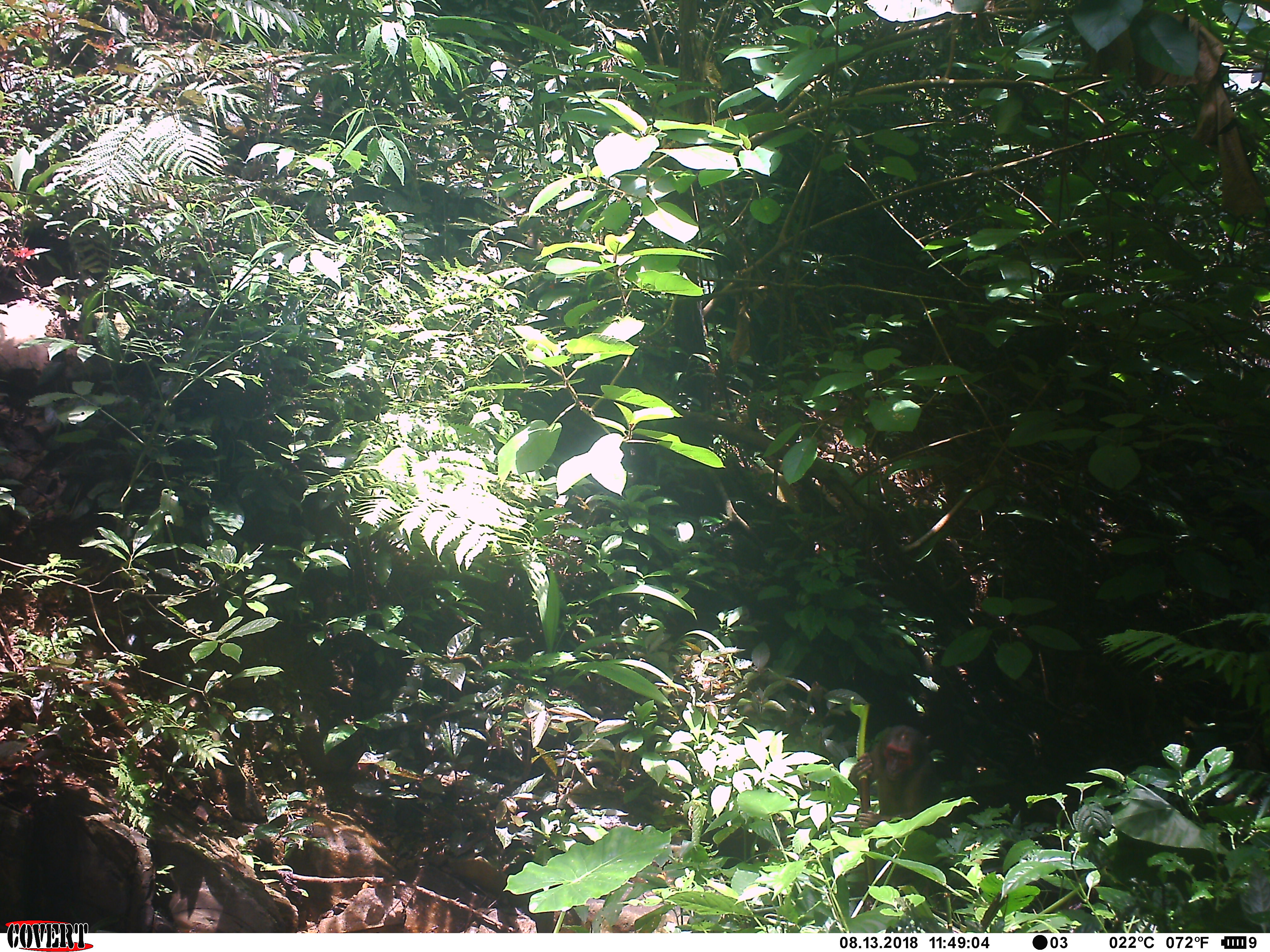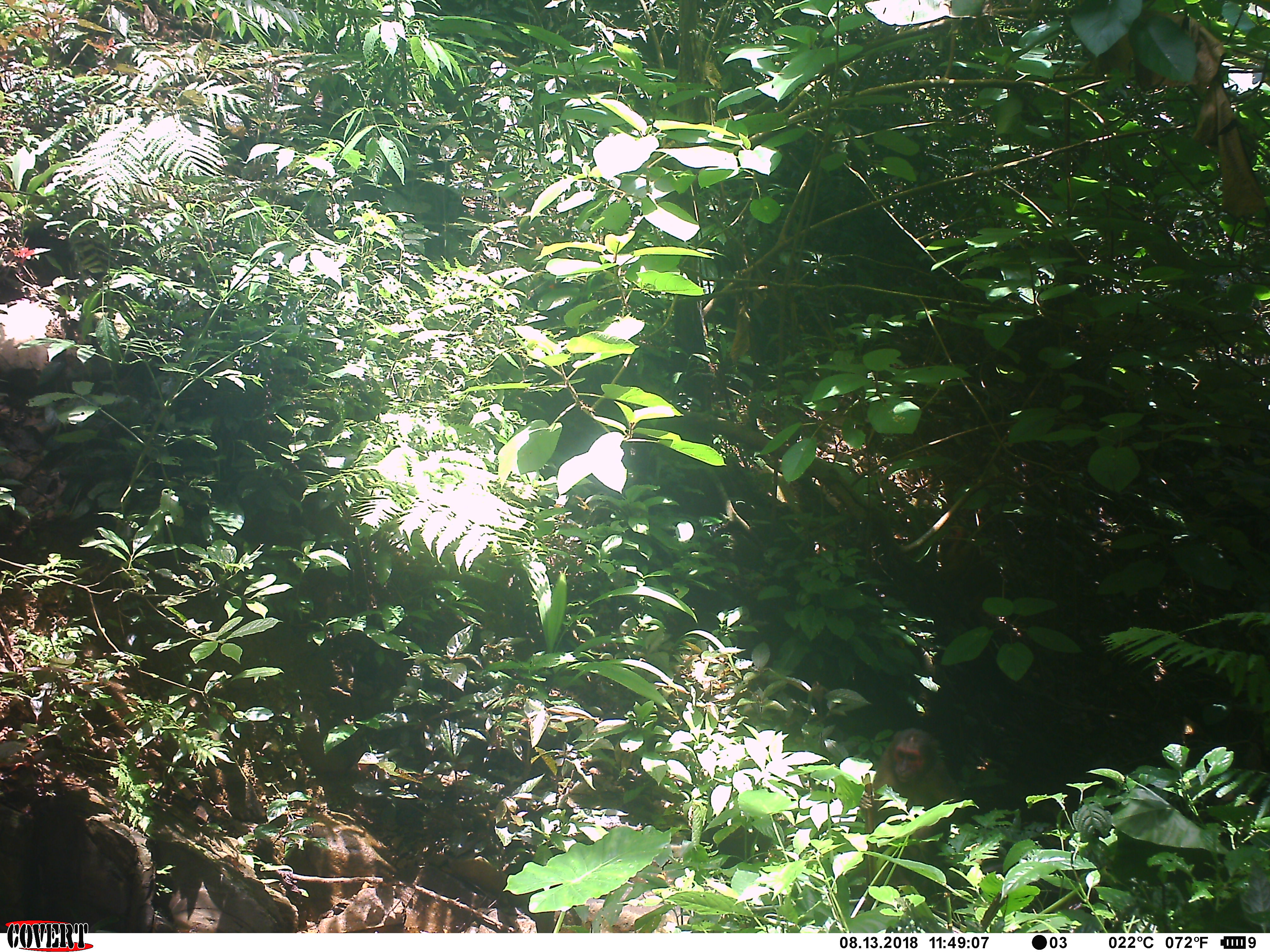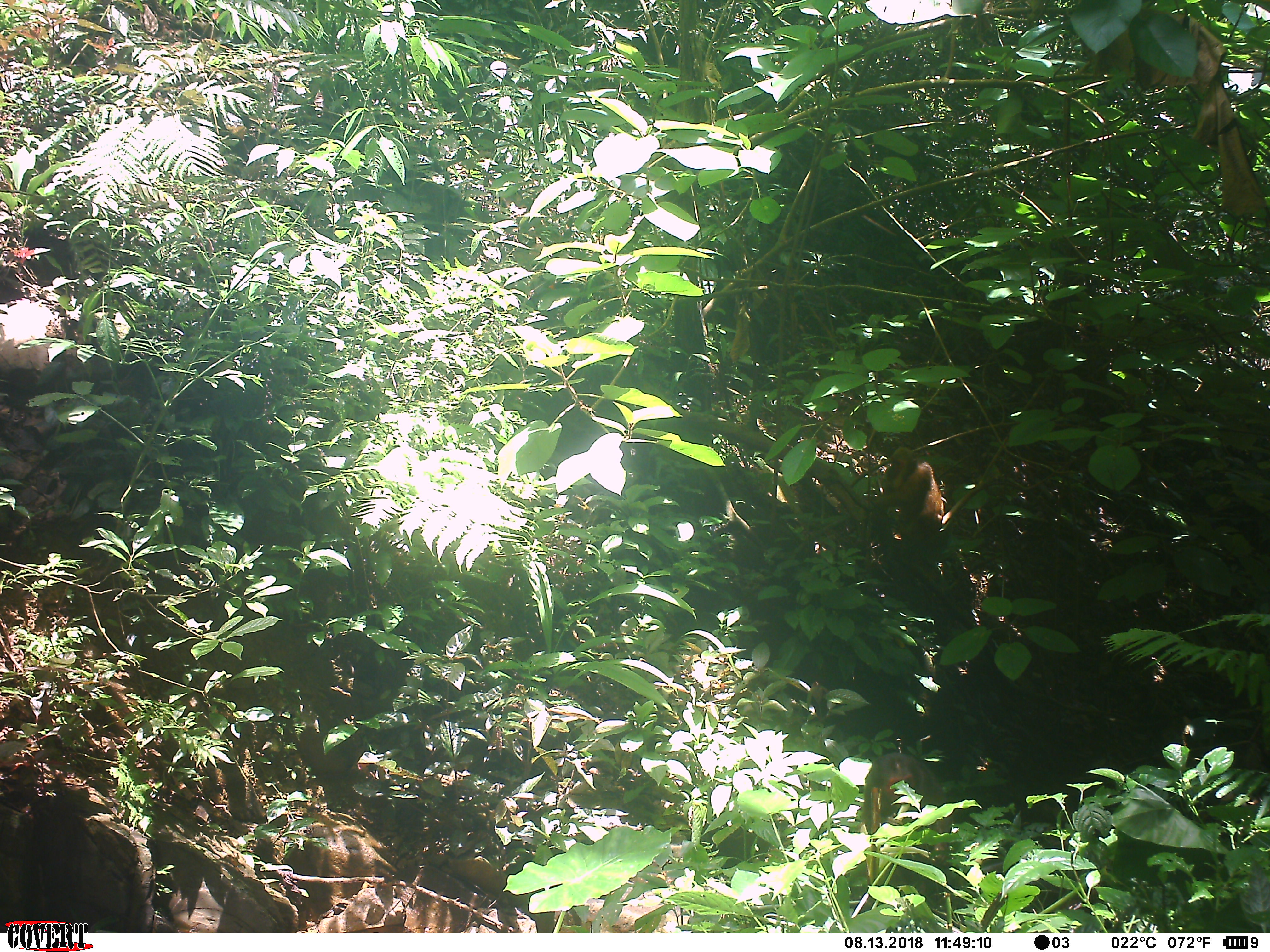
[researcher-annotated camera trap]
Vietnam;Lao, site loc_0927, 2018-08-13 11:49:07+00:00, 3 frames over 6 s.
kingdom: Animalia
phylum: Chordata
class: Mammalia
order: Primates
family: Cercopithecidae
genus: Macaca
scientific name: Macaca arctoides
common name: stump-tailed macaque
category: stump tailed macaque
Stump tailed macaque (stump-tailed macaque) (Macaca arctoides). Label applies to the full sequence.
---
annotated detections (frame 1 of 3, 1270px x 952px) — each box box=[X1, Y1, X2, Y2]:
stump tailed macaque: box=[854, 722, 952, 839]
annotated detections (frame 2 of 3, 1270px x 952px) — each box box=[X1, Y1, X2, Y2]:
stump tailed macaque: box=[859, 727, 970, 891]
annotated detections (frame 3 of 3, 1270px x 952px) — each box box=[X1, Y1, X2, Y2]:
stump tailed macaque: box=[859, 751, 954, 913]; box=[869, 445, 945, 546]